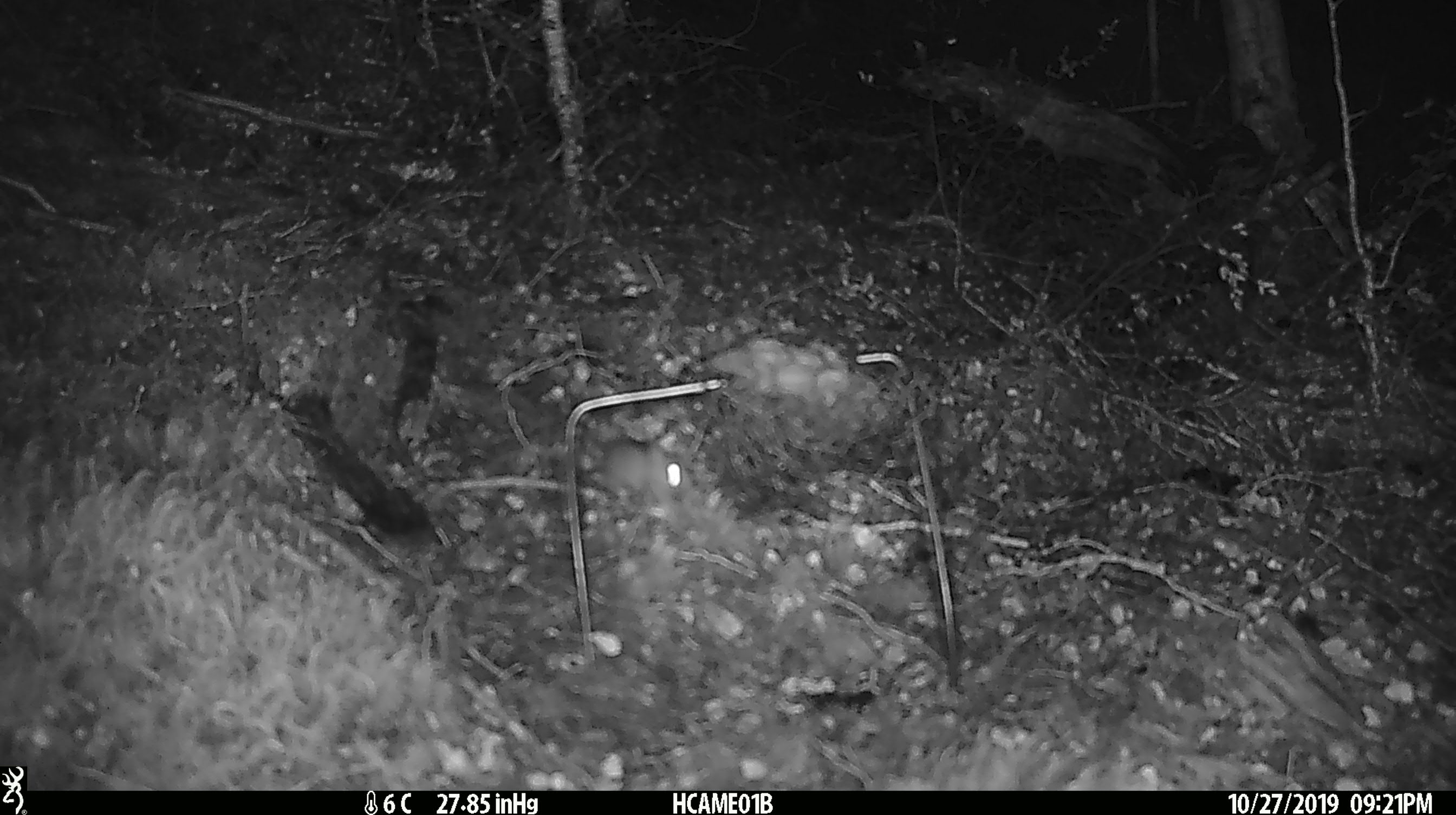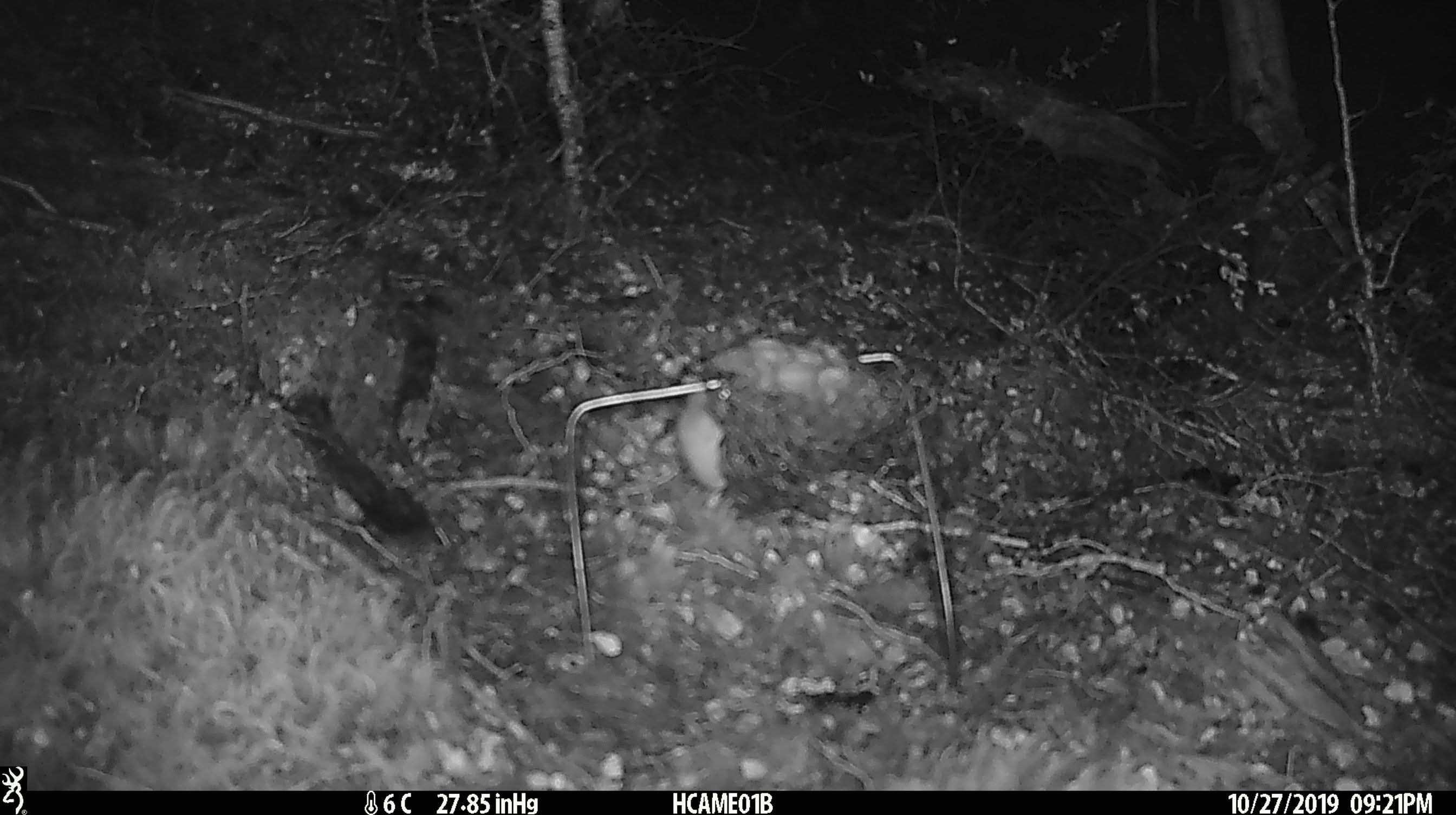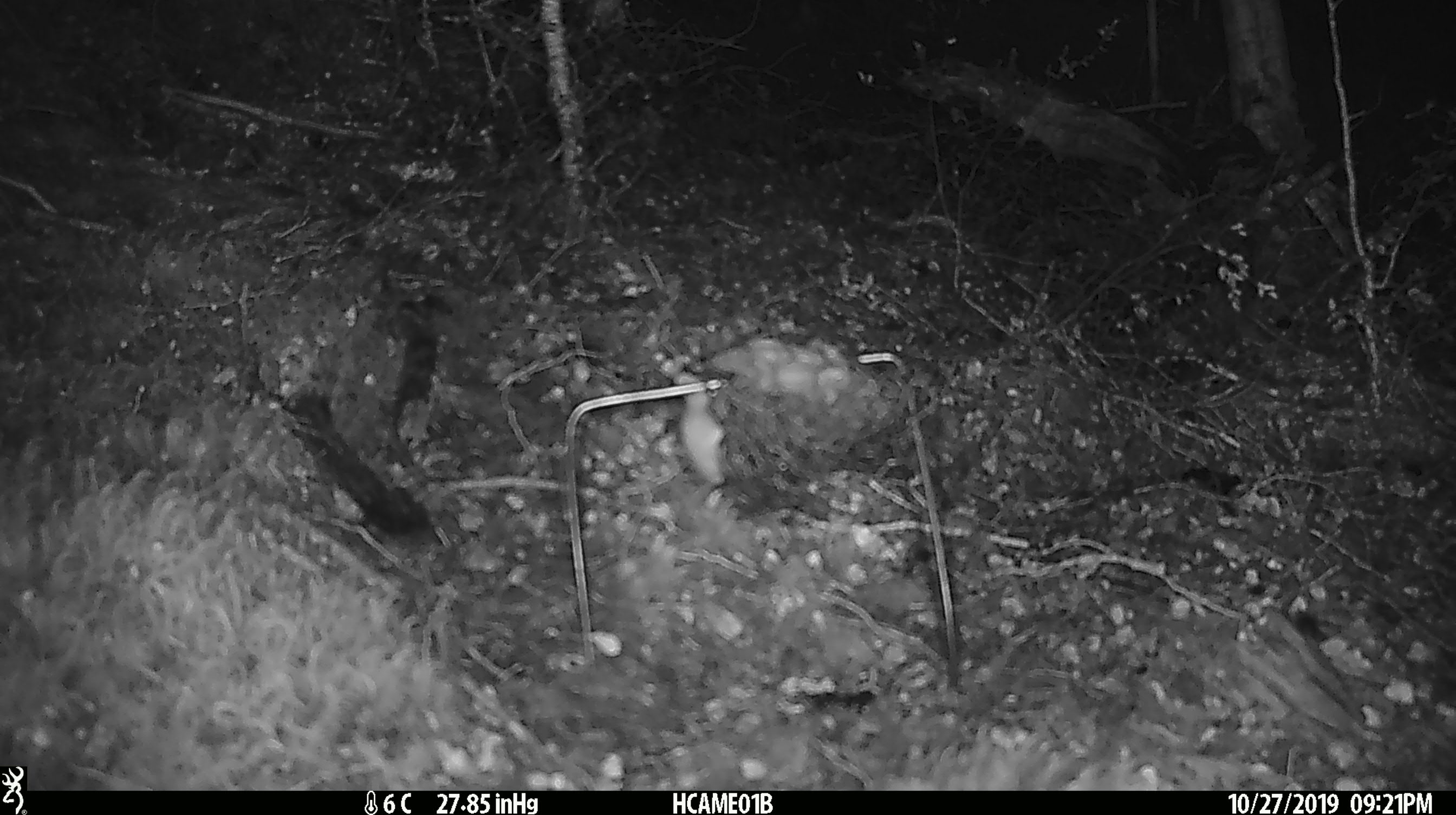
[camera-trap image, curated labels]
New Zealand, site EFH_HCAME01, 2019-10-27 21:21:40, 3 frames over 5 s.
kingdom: Animalia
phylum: Chordata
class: Mammalia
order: Rodentia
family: Muridae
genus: Mus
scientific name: Mus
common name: mouse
Mouse (Mus).